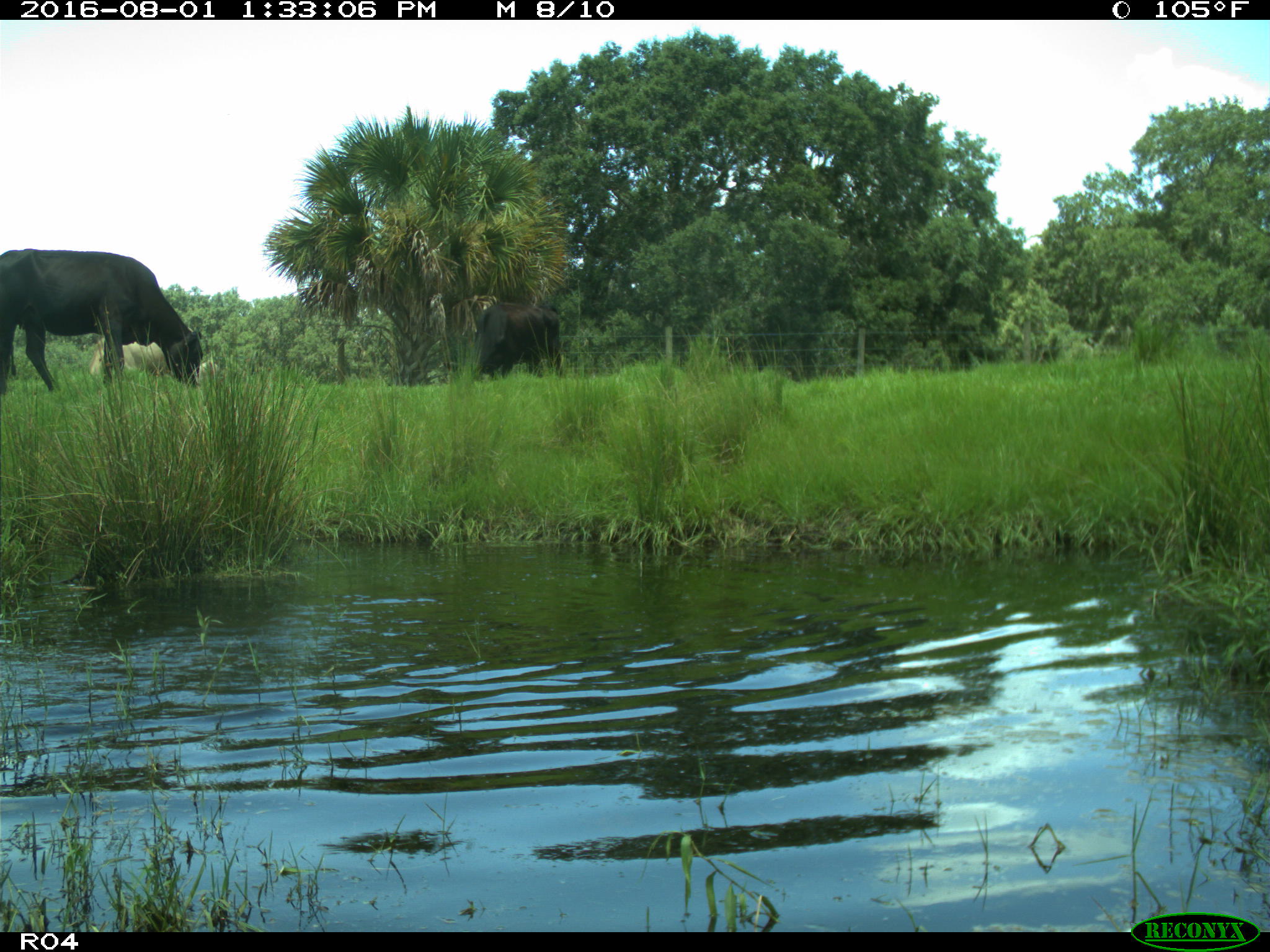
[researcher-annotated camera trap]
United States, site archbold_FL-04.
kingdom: Animalia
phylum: Chordata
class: Mammalia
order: Artiodactyla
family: Bovidae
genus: Bos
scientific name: Bos taurus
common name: domestic cow